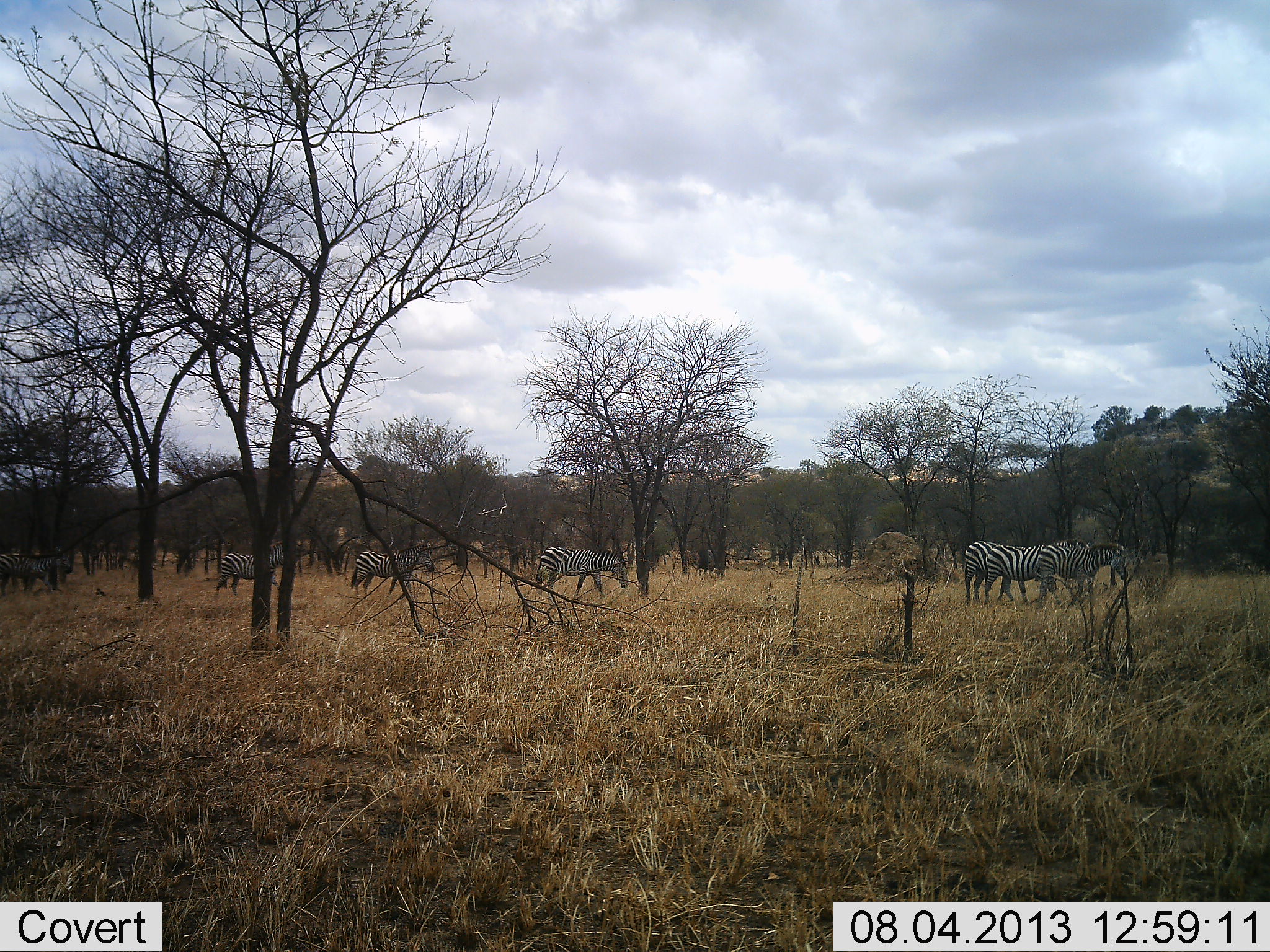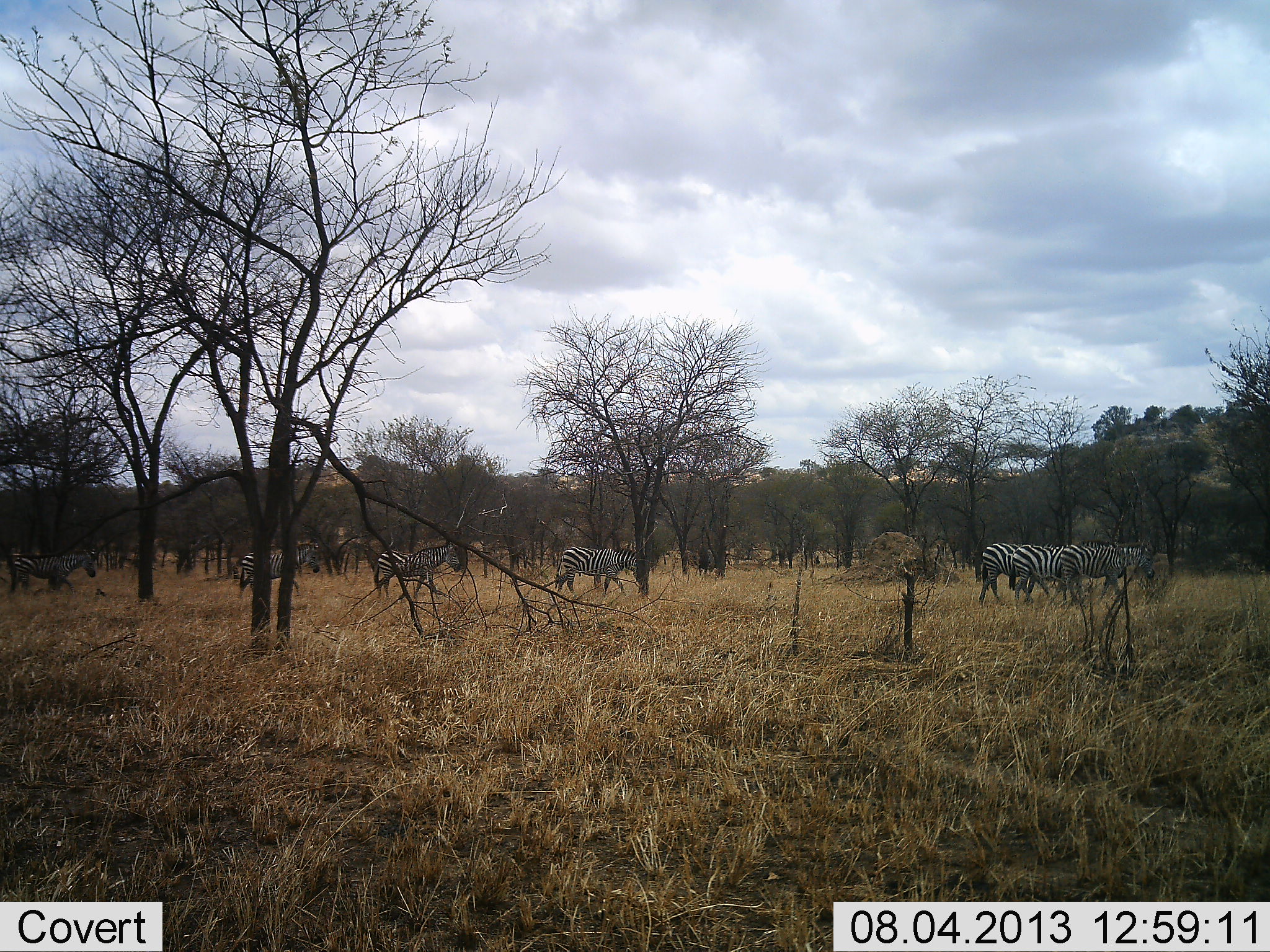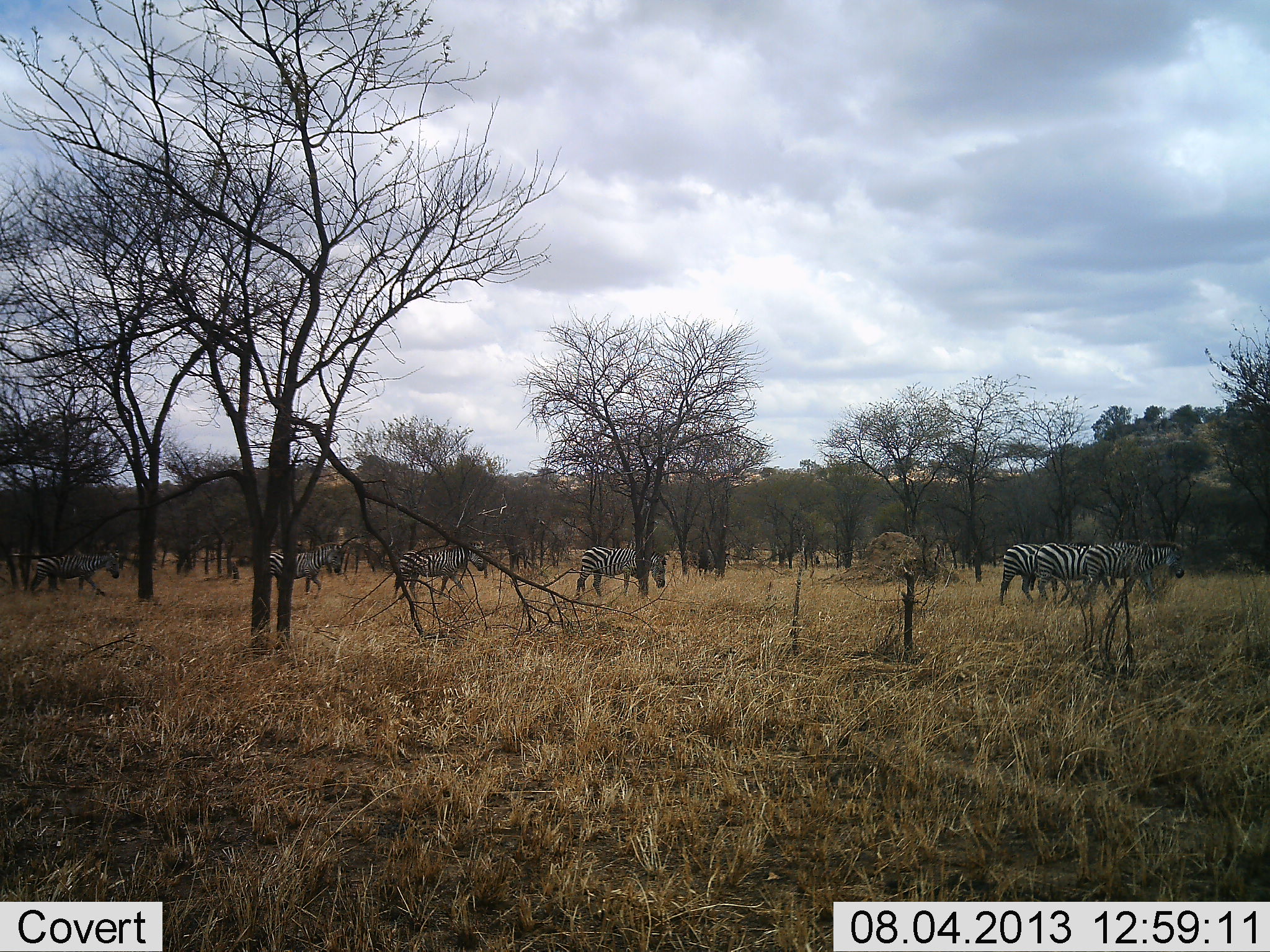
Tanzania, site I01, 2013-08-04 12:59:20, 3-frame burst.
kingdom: Animalia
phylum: Chordata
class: Mammalia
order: Perissodactyla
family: Equidae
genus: Equus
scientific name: Equus quagga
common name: plains zebra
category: zebra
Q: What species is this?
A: Zebra (plains zebra) (Equus quagga).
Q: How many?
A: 7.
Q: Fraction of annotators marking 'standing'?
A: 0%.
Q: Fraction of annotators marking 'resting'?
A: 0%.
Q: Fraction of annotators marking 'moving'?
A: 100%.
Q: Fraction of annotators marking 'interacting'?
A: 0%.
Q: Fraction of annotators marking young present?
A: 0%.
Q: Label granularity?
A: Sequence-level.